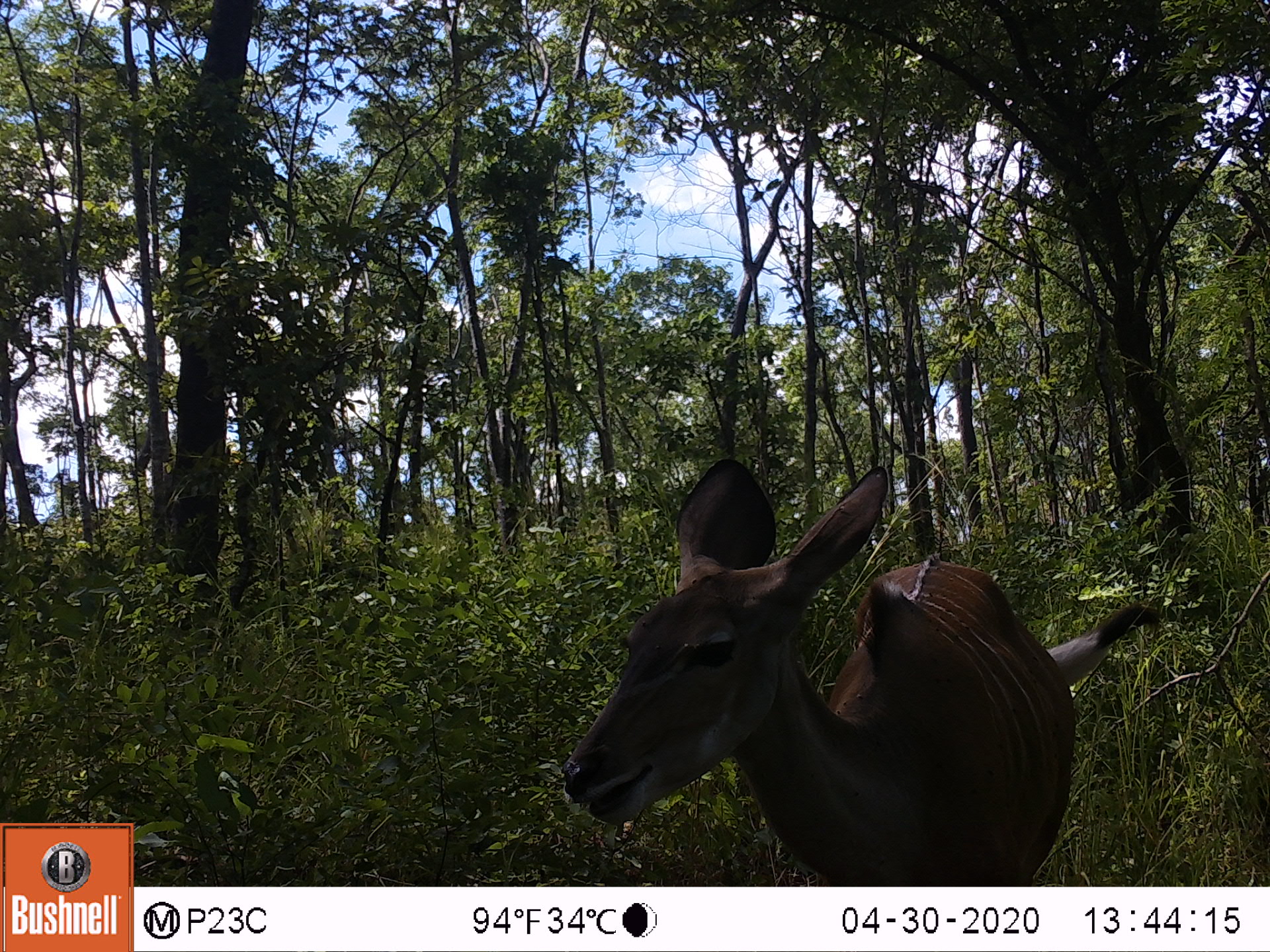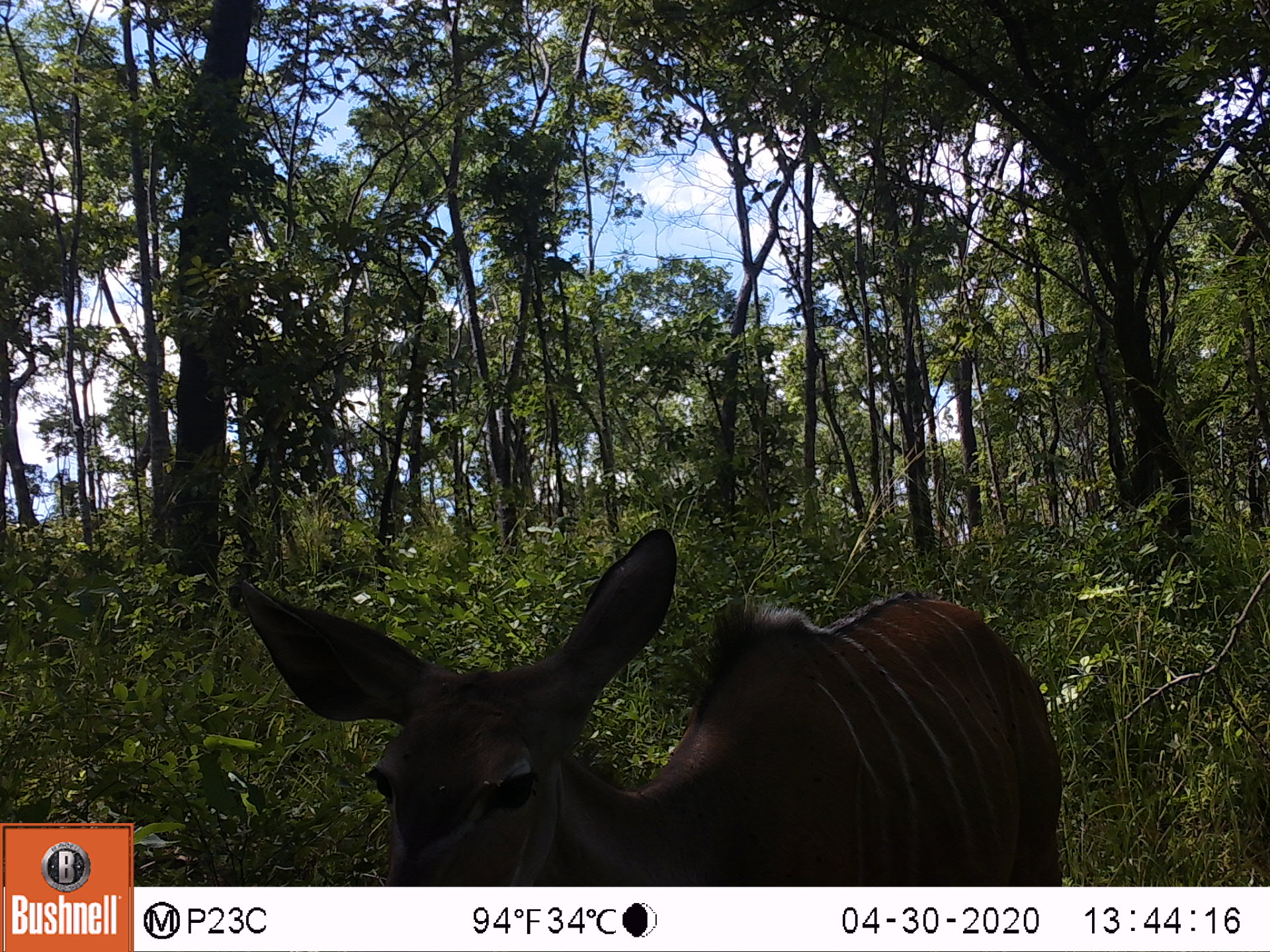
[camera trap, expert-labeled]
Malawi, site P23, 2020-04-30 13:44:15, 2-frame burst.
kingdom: Animalia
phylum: Chordata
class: Mammalia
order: Artiodactyla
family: Bovidae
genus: Tragelaphus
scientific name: Tragelaphus strepsiceros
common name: greater kudu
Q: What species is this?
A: Greater kudu (Tragelaphus strepsiceros).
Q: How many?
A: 1.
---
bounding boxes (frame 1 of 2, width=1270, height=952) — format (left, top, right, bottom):
greater kudu: (551, 456, 1163, 878)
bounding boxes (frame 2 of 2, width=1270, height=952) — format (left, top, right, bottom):
greater kudu: (231, 542, 1067, 877)